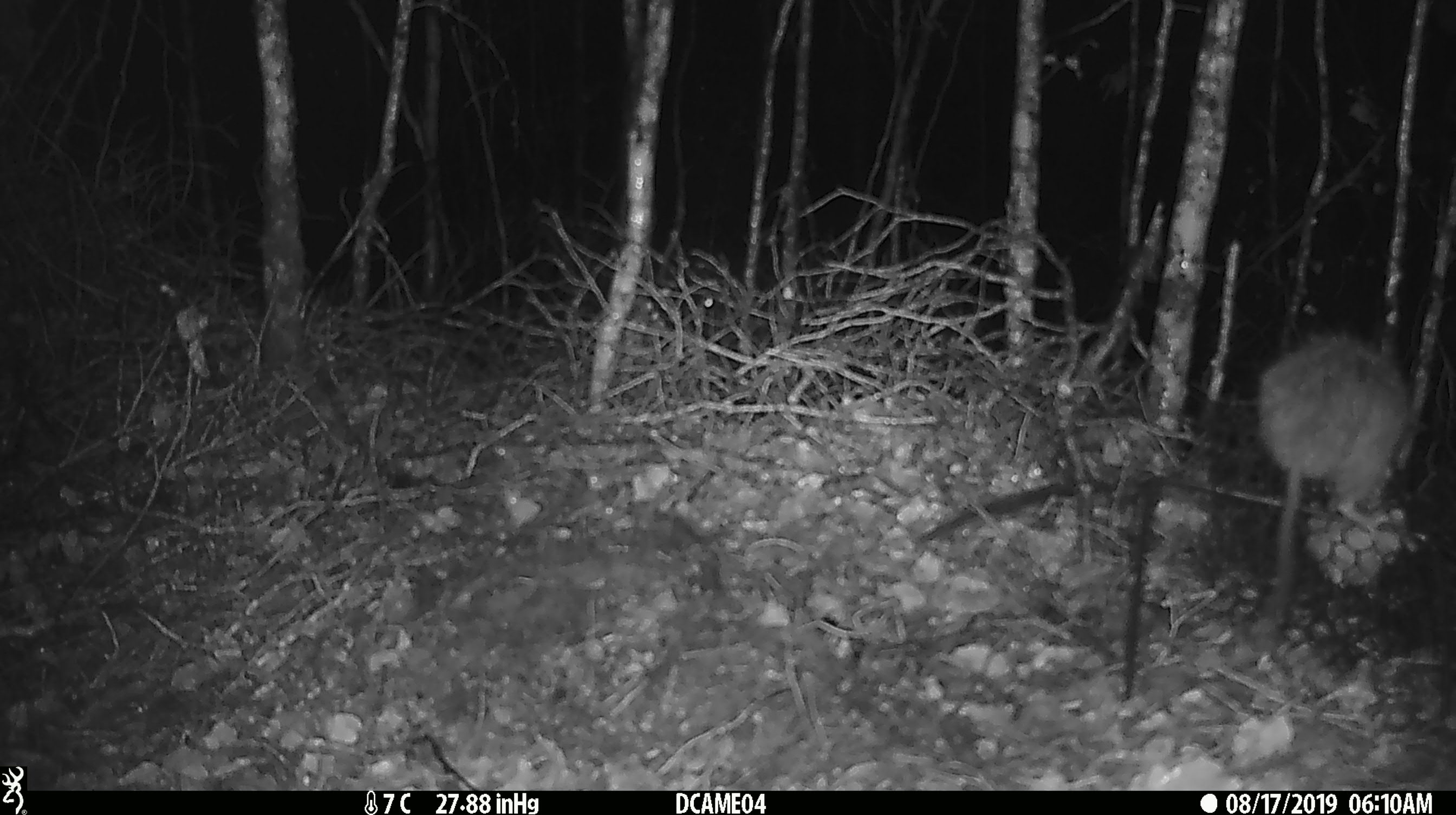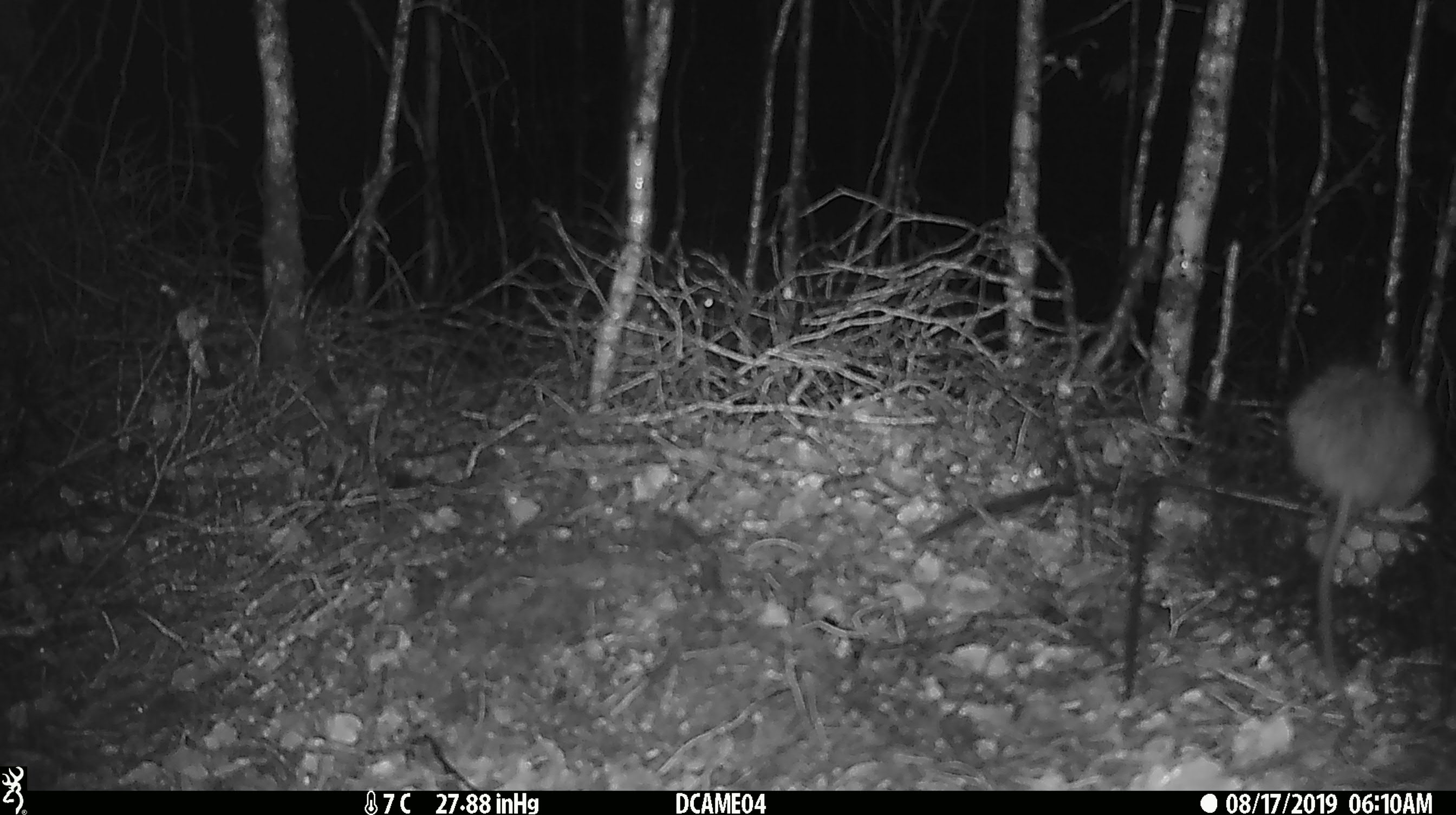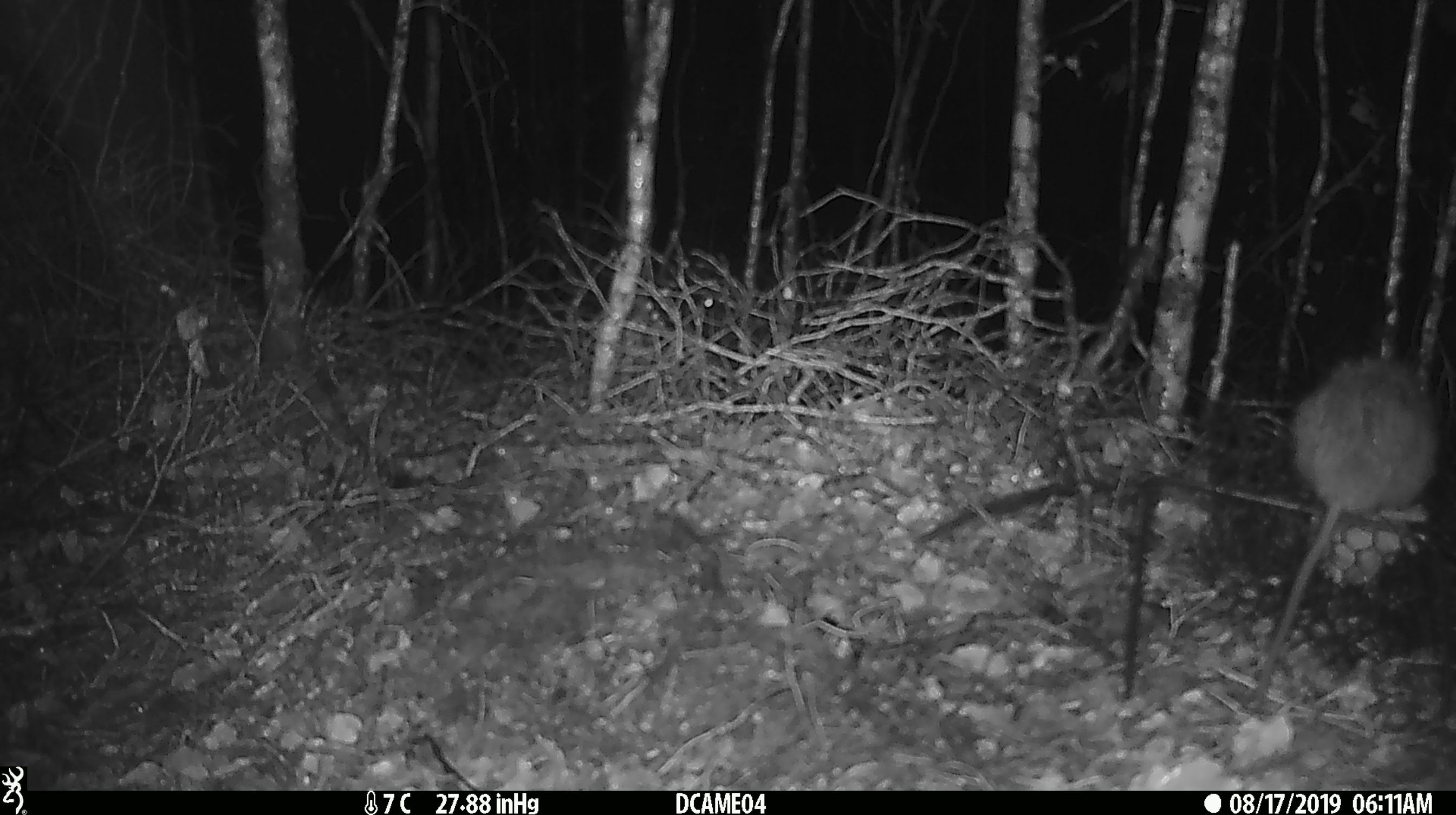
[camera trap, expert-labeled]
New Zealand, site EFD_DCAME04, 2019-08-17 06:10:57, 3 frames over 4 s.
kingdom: Animalia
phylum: Chordata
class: Mammalia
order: Rodentia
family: Muridae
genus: Rattus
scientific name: Rattus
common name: rat